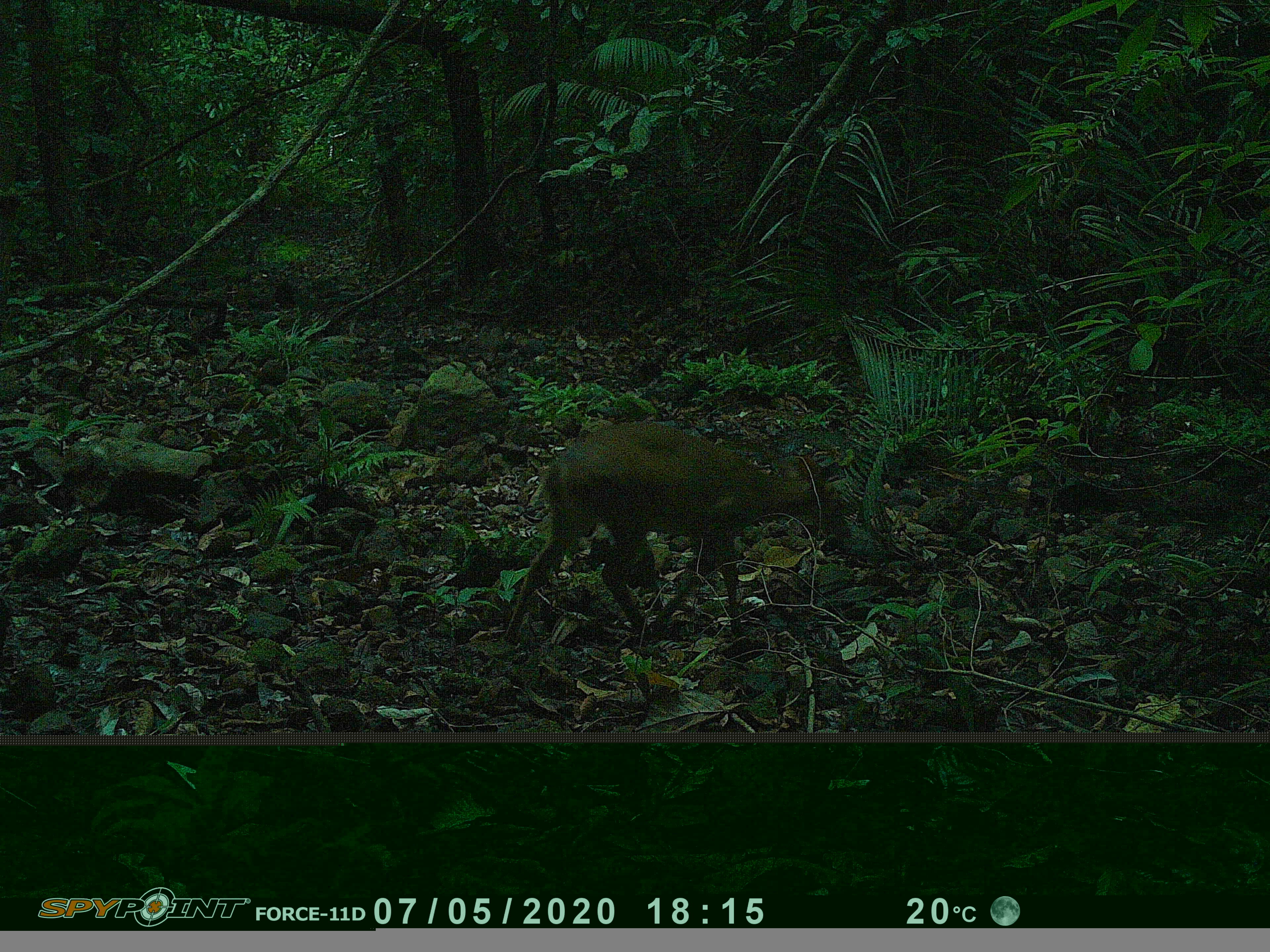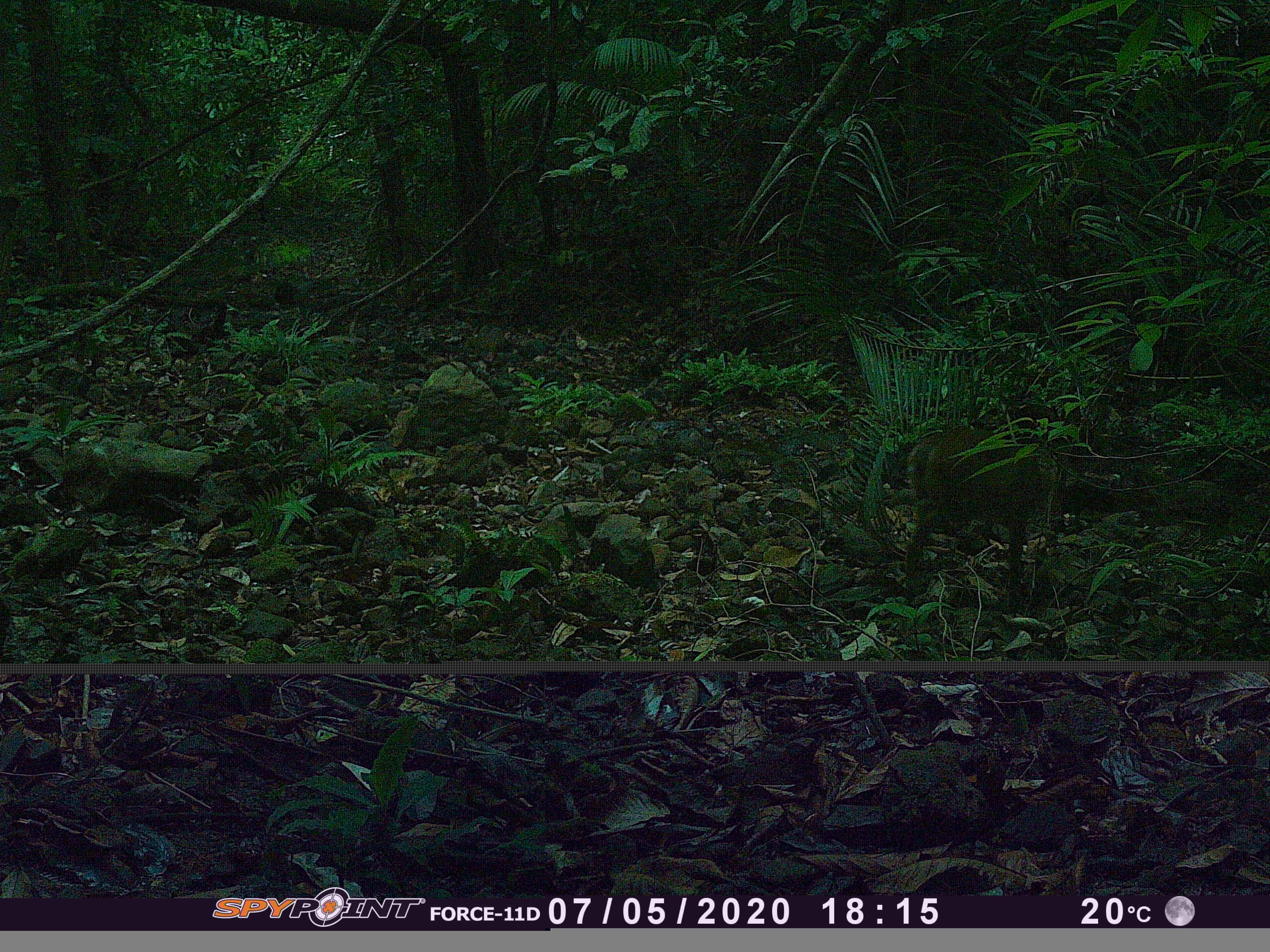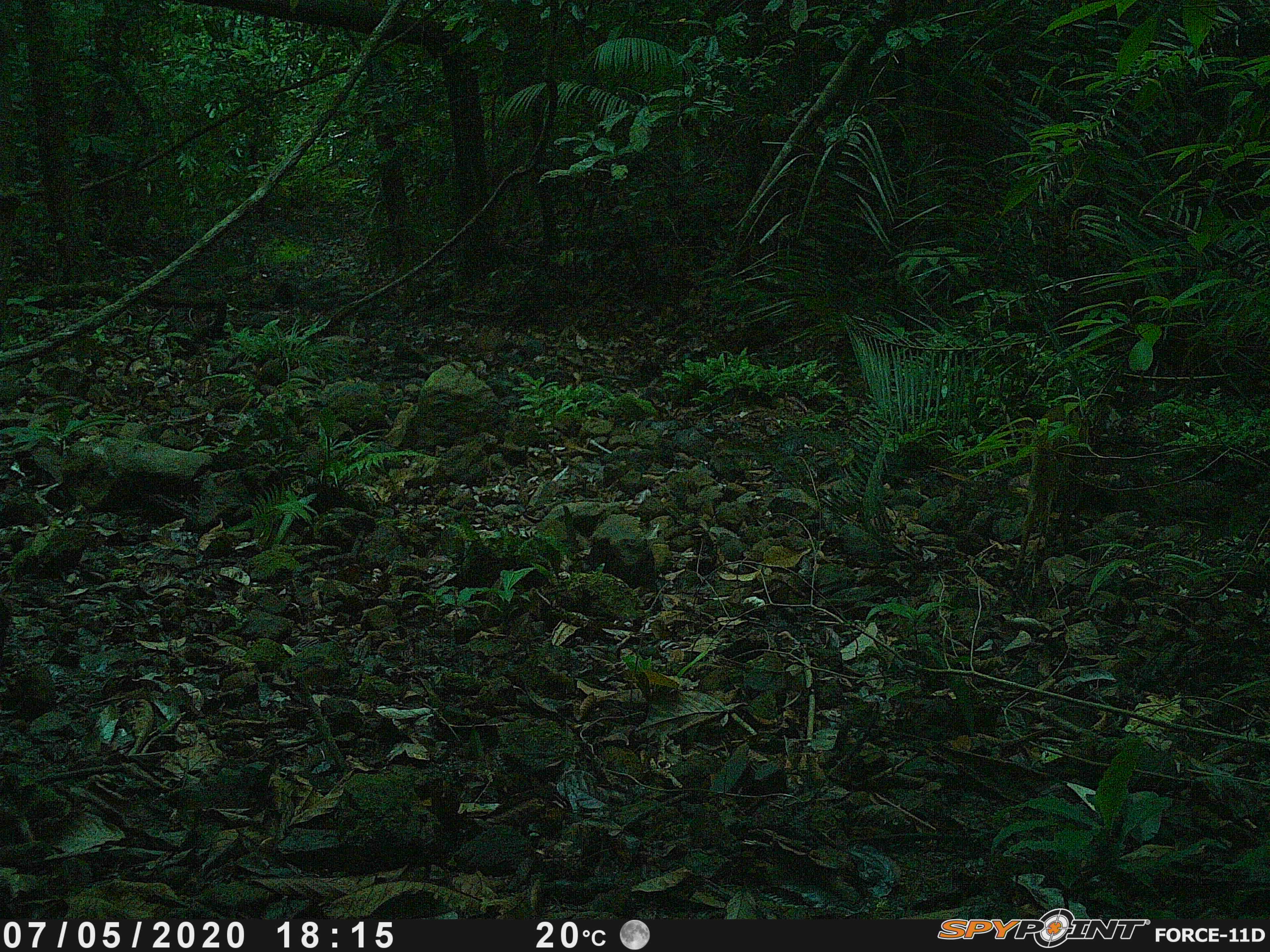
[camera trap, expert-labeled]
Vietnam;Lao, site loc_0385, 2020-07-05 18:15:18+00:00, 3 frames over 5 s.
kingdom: Animalia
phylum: Chordata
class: Mammalia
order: Artiodactyla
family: Cervidae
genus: Muntiacus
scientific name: Muntiacus vuquangensis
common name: large-antlered muntjac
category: large antlered muntjac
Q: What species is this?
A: Large antlered muntjac (large-antlered muntjac) (Muntiacus vuquangensis).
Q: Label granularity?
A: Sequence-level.